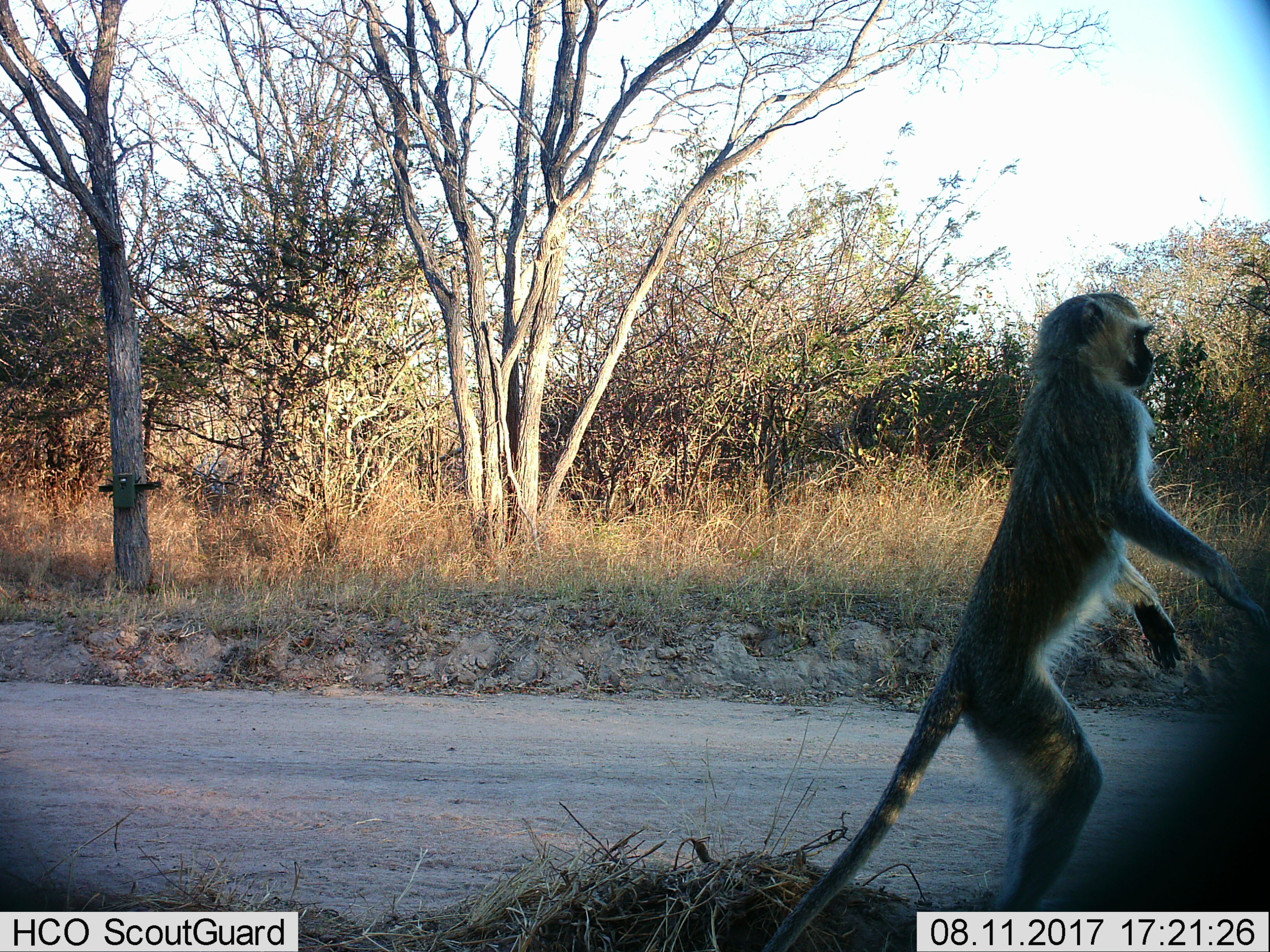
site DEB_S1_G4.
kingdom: Animalia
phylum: Chordata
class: Mammalia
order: Primates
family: Cercopithecidae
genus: Chlorocebus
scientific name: Chlorocebus pygerythrus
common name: vervet monkey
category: monkeyvervet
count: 1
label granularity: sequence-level